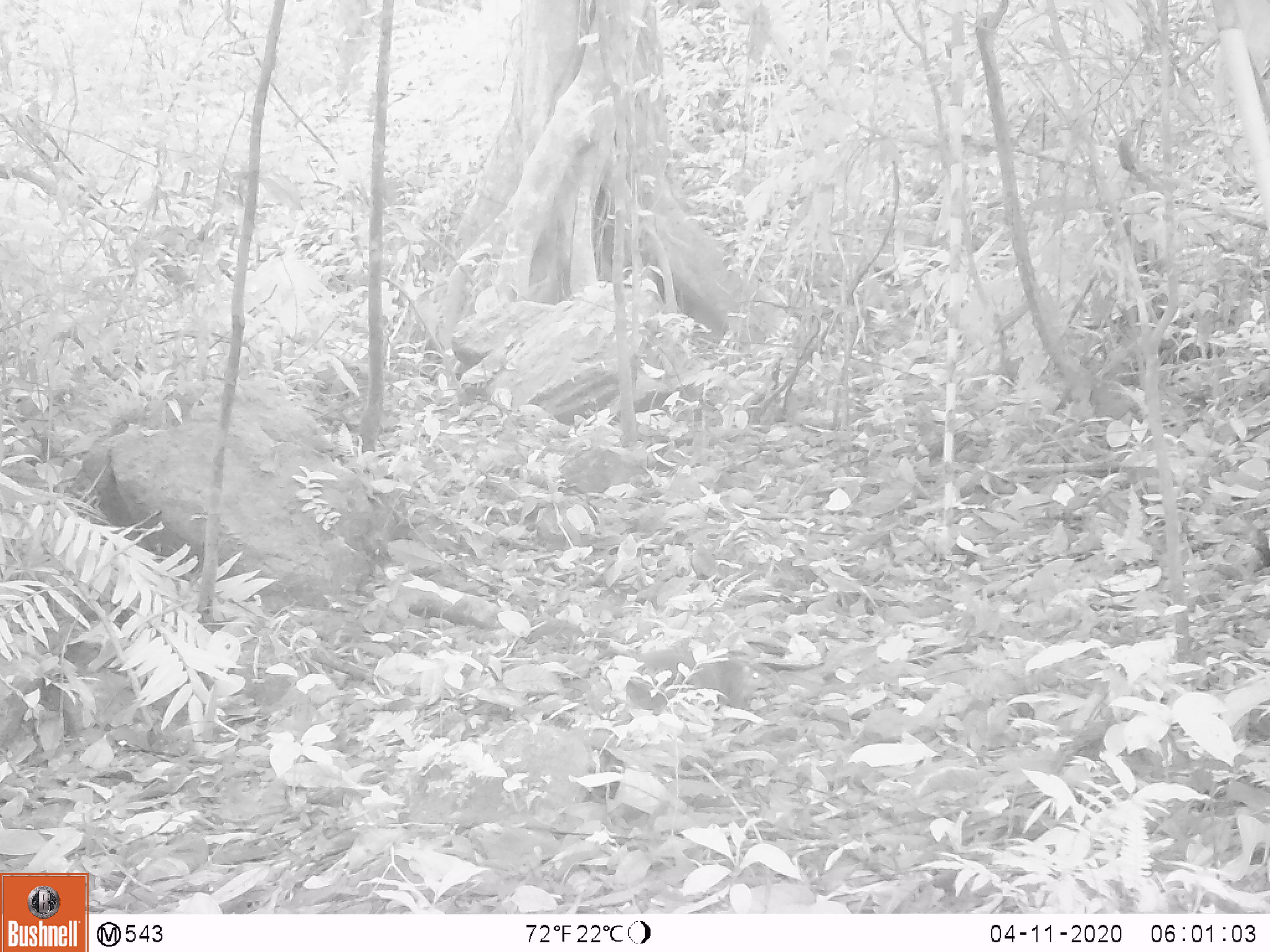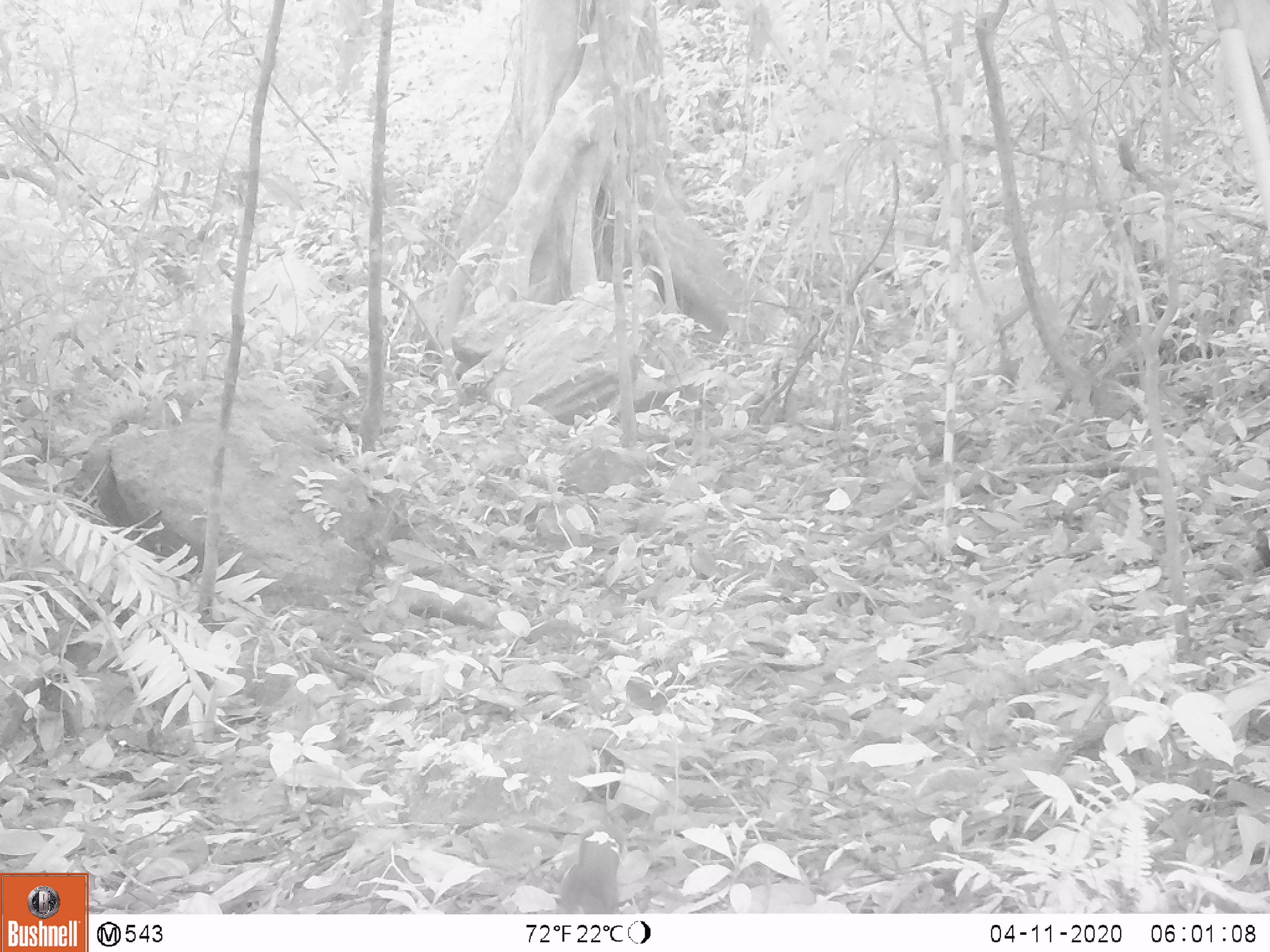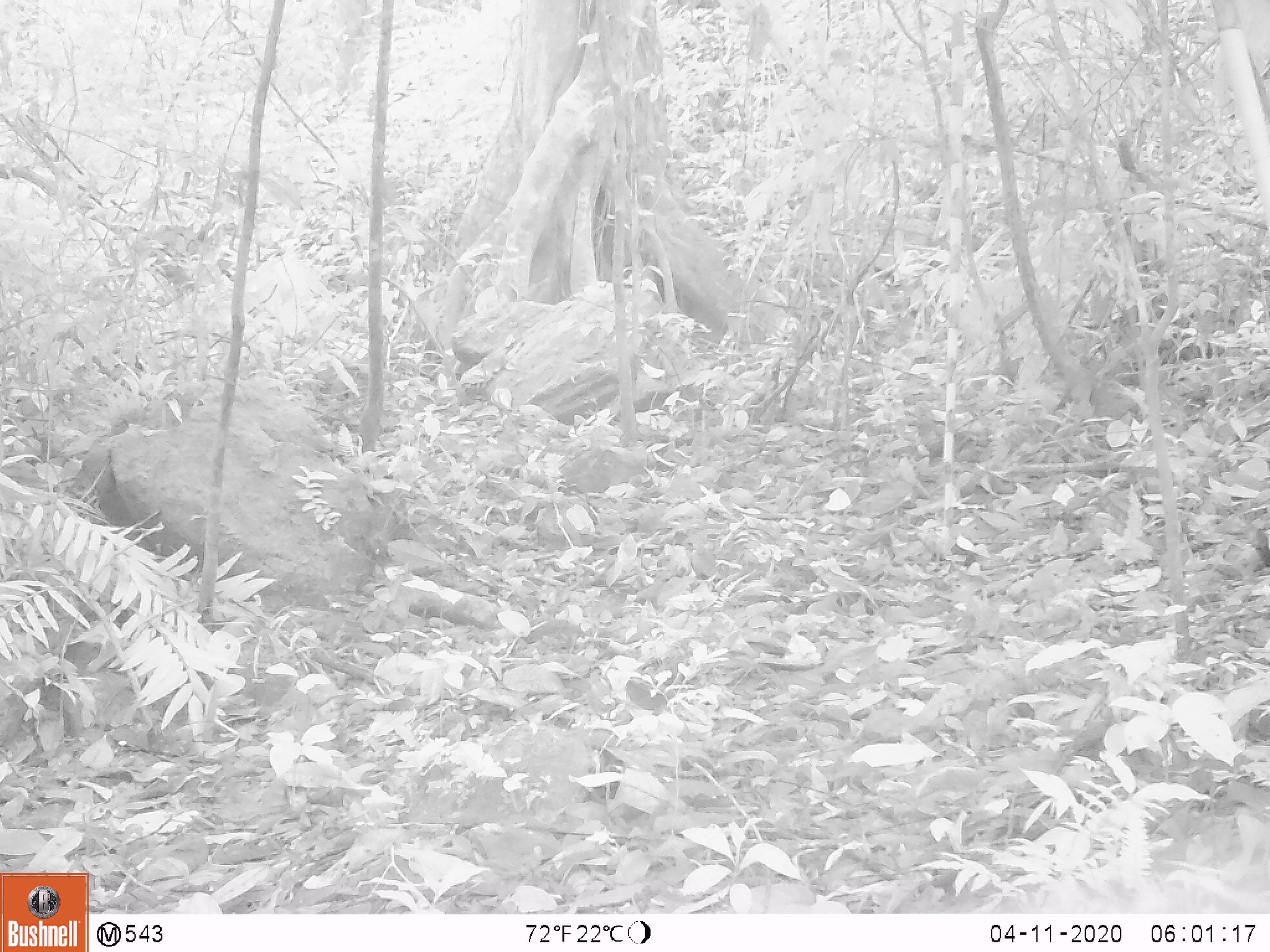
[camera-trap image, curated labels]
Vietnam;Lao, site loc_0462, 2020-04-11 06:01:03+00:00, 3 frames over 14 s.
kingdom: Animalia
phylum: Chordata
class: Mammalia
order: Rodentia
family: Sciuridae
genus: Sciurus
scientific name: Sciurus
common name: squirrel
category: unidentified squirrel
Unidentified squirrel (squirrel) (Sciurus). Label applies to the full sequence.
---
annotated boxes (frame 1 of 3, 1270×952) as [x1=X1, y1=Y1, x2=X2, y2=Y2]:
unidentified squirrel: [x1=589, y1=628, x2=774, y2=716]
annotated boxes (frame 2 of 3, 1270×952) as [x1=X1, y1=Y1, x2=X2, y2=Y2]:
unidentified squirrel: [x1=554, y1=822, x2=624, y2=914]